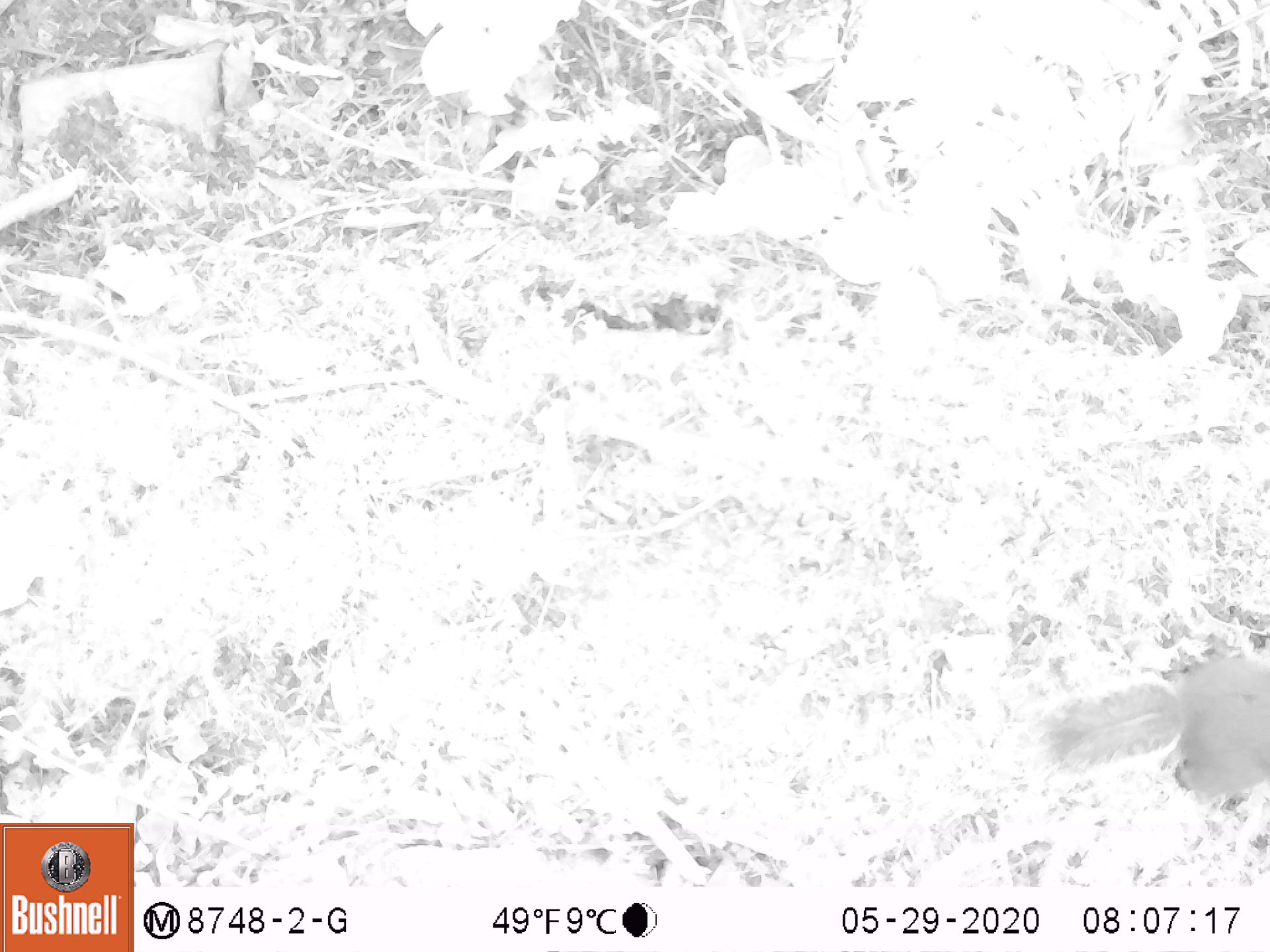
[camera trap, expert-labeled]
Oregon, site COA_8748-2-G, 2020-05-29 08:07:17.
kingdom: Animalia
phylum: Chordata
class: Mammalia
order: Rodentia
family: Sciuridae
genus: Tamiasciurus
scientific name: Tamiasciurus douglasii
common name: douglas squirrel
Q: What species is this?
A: Douglas squirrel (Tamiasciurus douglasii).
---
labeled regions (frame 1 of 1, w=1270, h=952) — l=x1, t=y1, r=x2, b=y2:
douglas squirrel: l=1041, t=657, r=1269, b=807